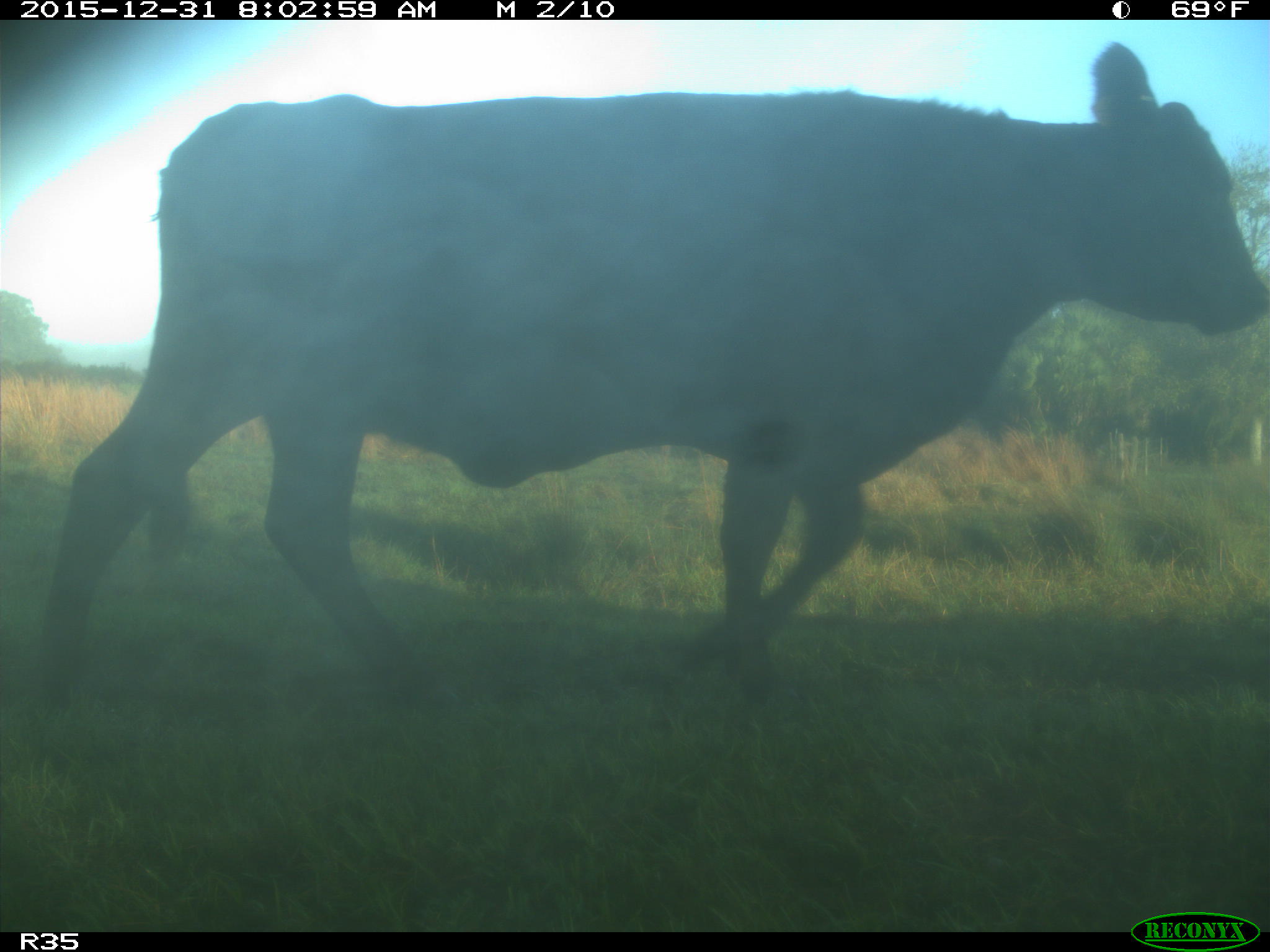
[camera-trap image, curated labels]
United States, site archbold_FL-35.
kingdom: Animalia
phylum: Chordata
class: Mammalia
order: Artiodactyla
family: Bovidae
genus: Bos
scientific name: Bos taurus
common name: domestic cow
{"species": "Bos taurus (domestic cow)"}